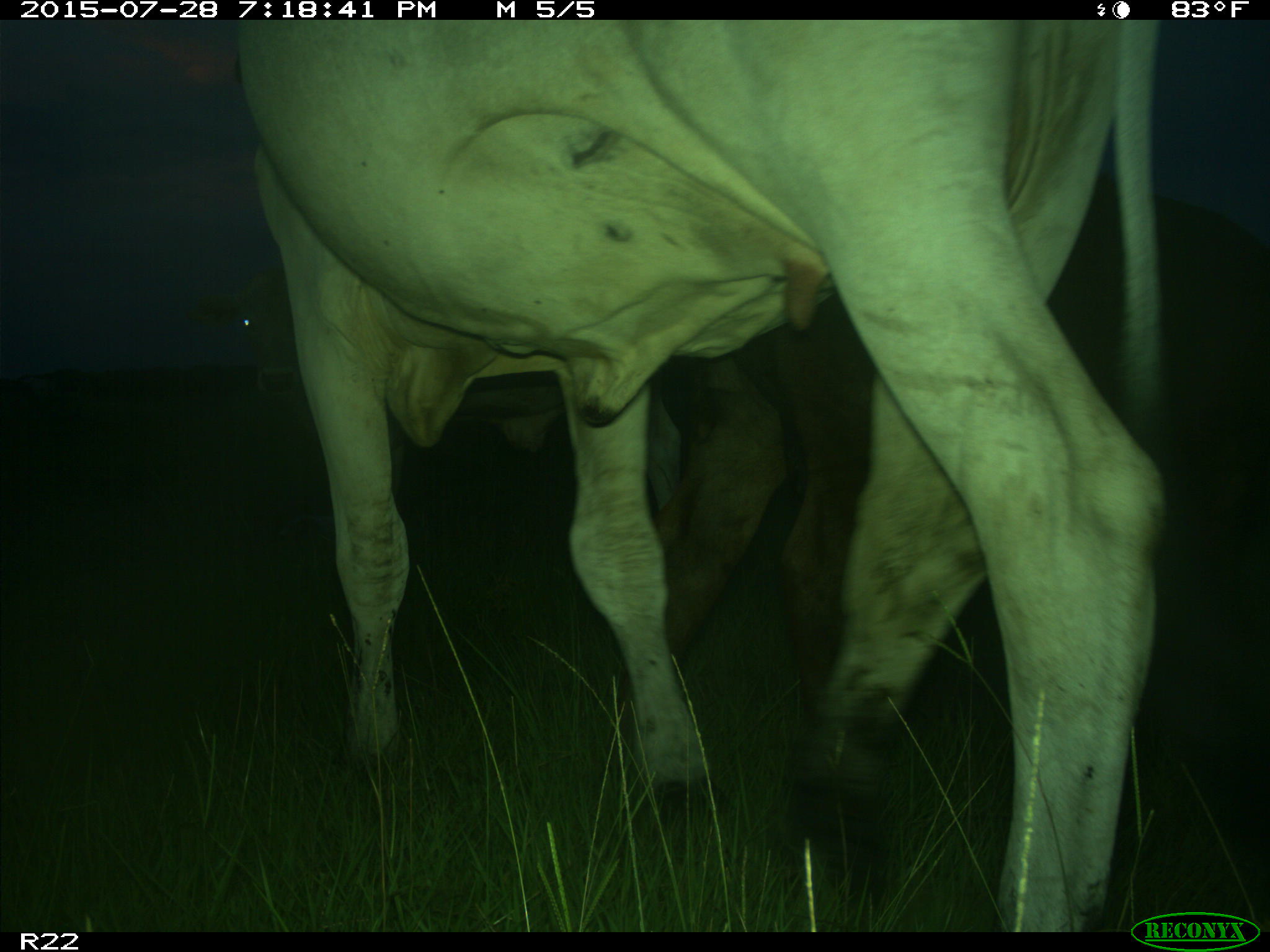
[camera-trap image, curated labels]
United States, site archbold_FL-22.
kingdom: Animalia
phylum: Chordata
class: Mammalia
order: Artiodactyla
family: Bovidae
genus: Bos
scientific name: Bos taurus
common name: domestic cow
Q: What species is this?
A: Bos taurus (domestic cow).